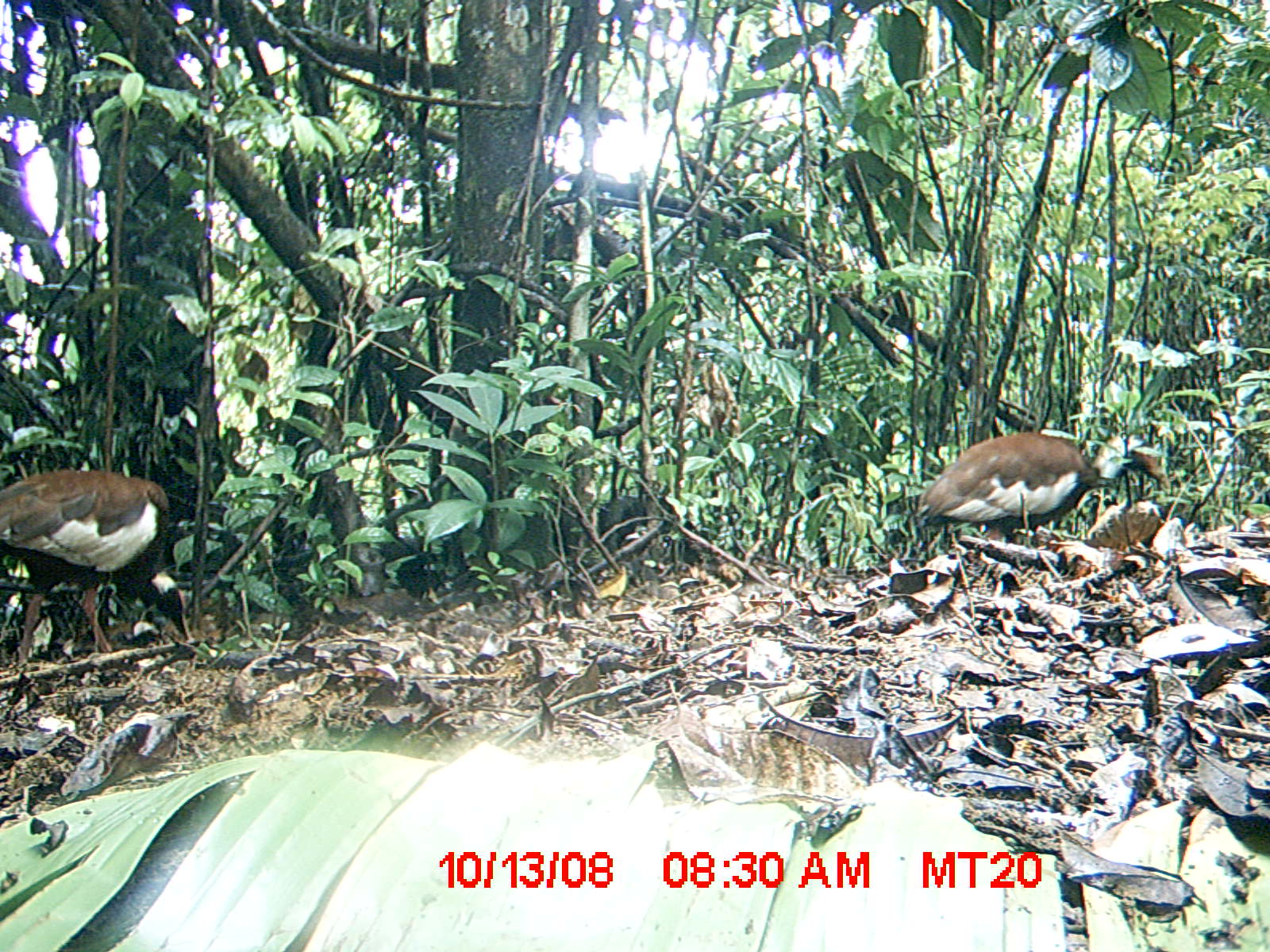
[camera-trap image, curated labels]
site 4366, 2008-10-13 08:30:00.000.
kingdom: Animalia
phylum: Chordata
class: Aves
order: Pelecaniformes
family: Threskiornithidae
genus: Lophotibis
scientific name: Lophotibis cristata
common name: madagascan ibis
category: lophotibis cristataa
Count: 2.